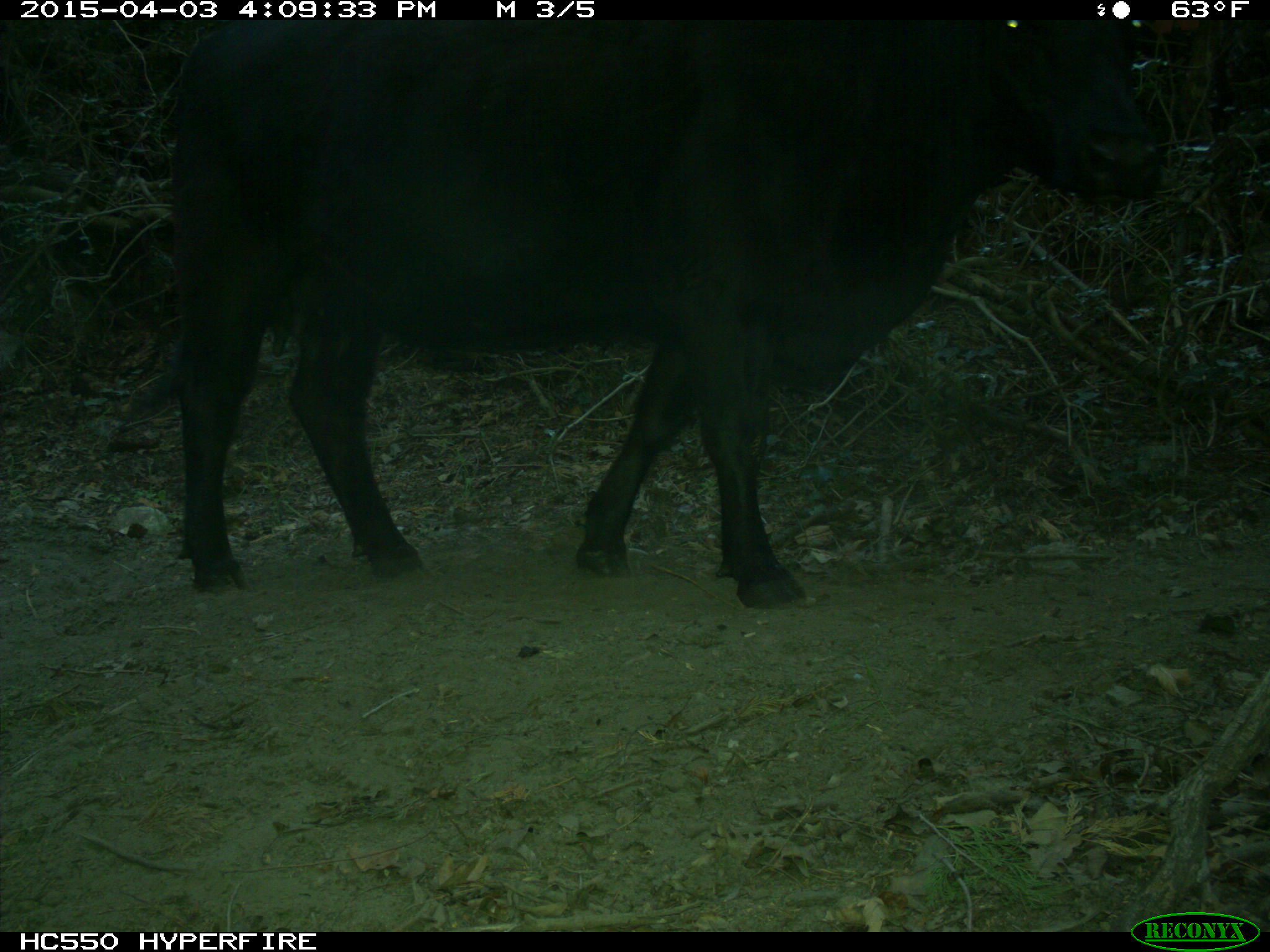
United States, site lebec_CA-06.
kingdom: Animalia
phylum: Chordata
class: Mammalia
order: Artiodactyla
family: Bovidae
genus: Bos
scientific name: Bos taurus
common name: domestic cow